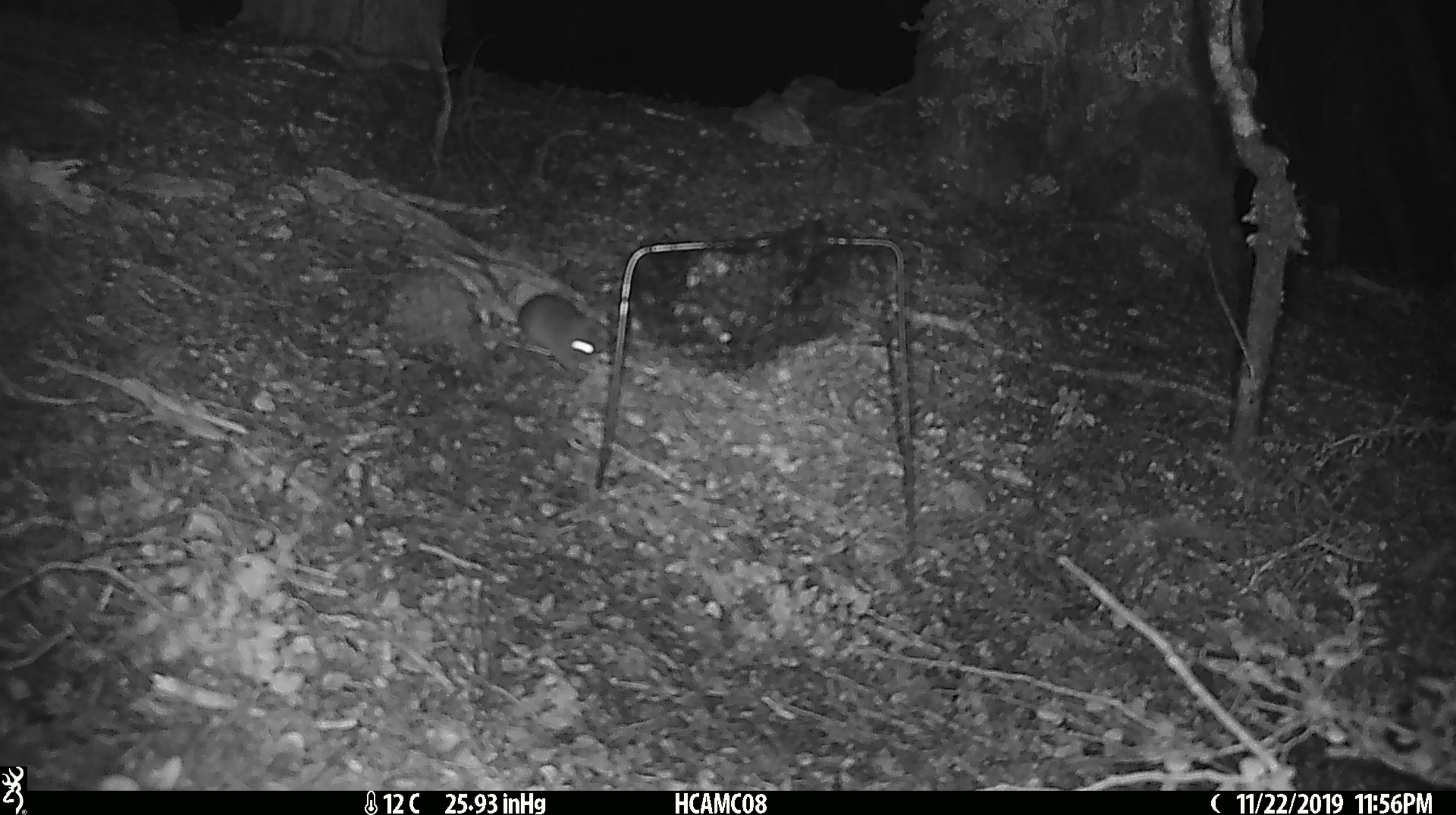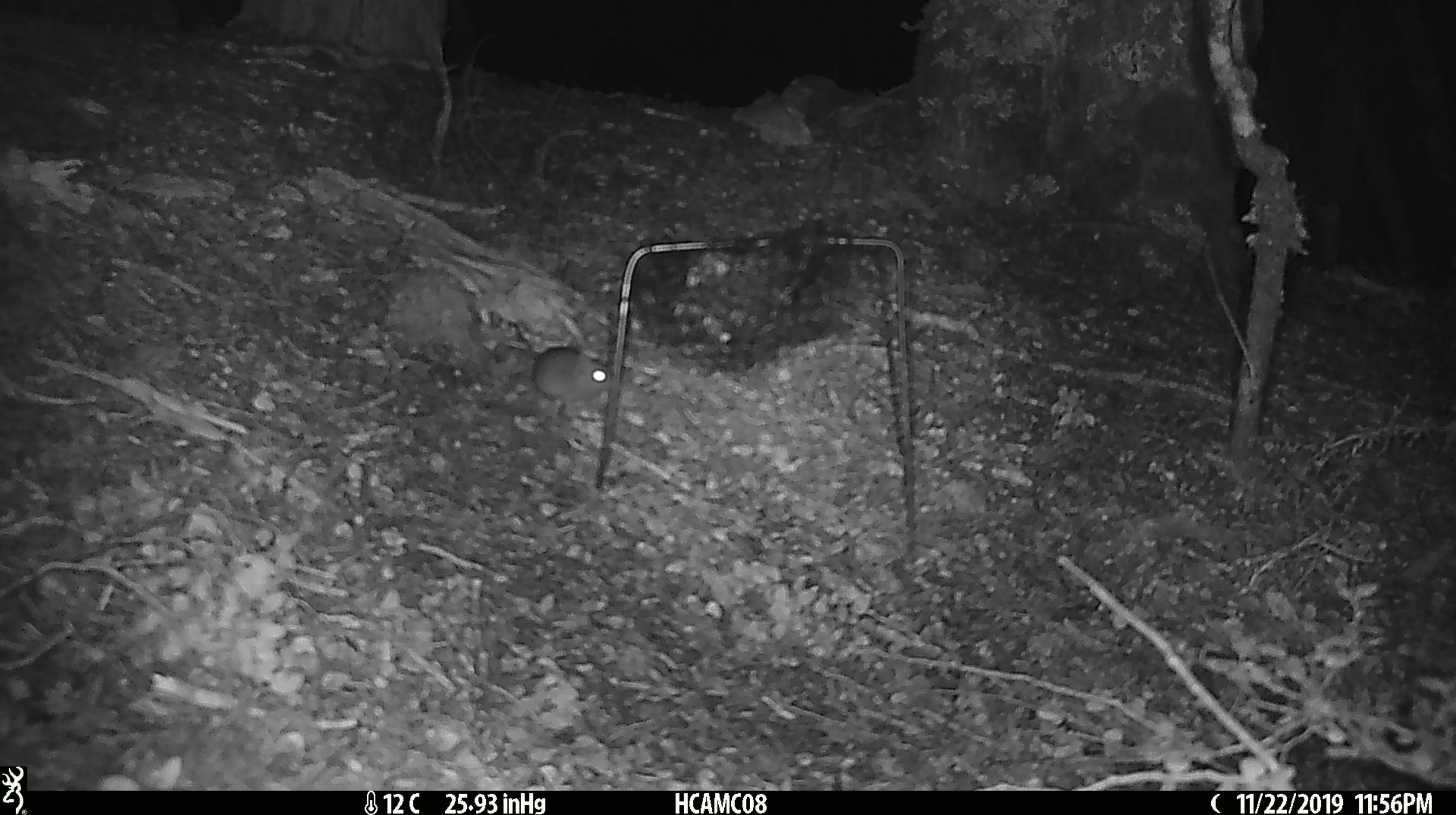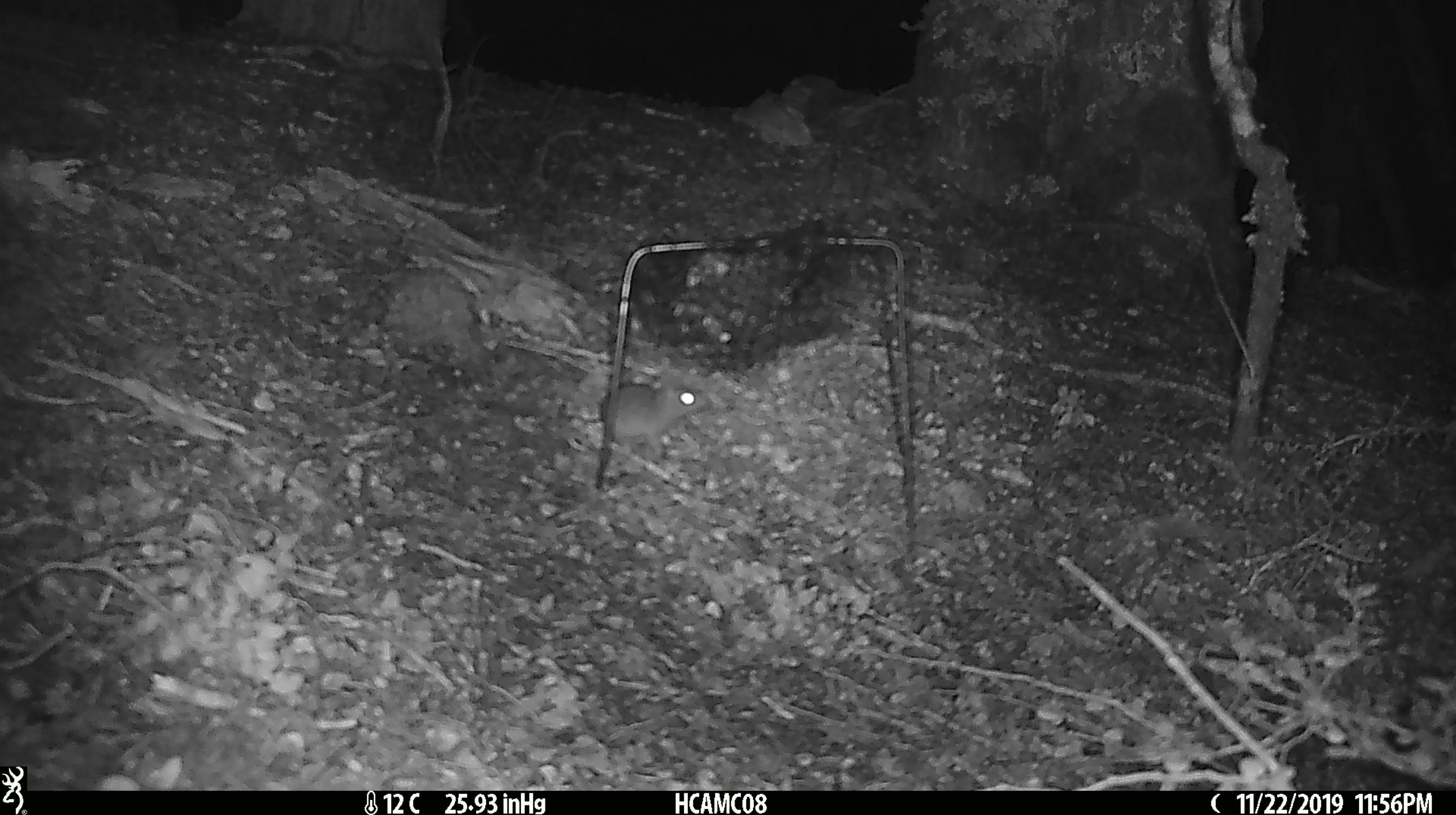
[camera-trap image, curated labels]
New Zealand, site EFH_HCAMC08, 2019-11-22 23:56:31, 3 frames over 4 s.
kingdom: Animalia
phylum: Chordata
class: Mammalia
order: Rodentia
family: Muridae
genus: Mus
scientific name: Mus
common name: mouse